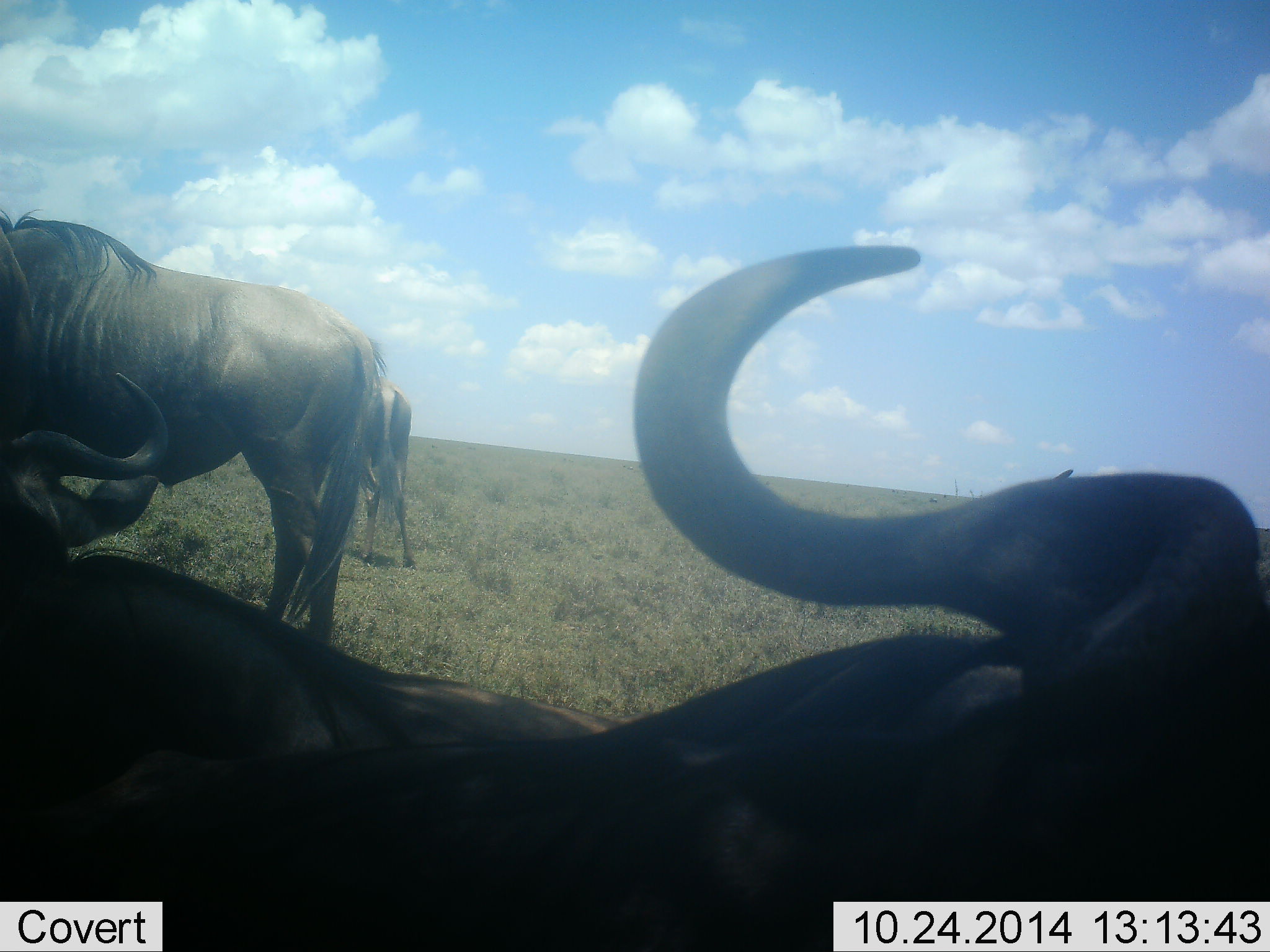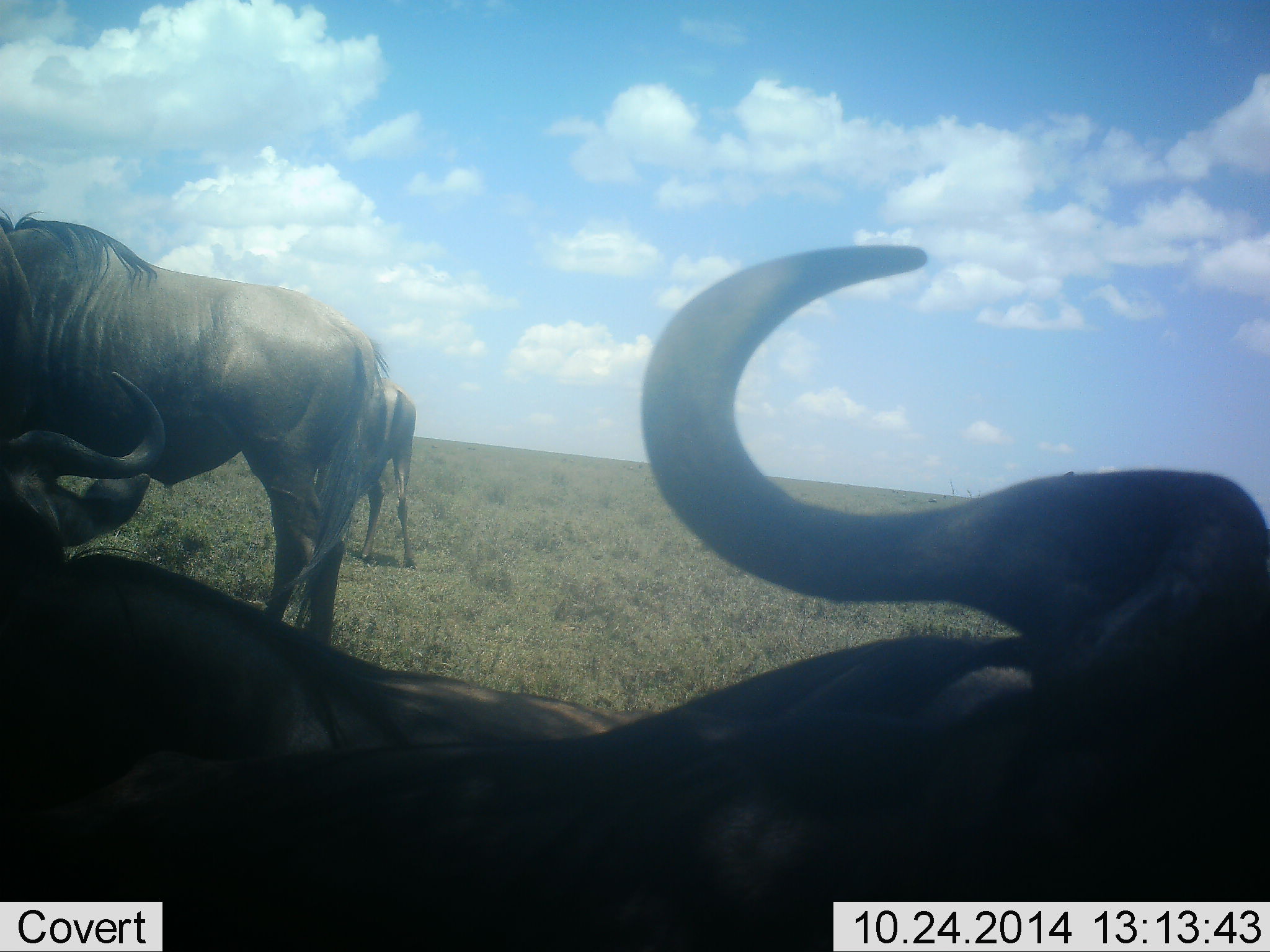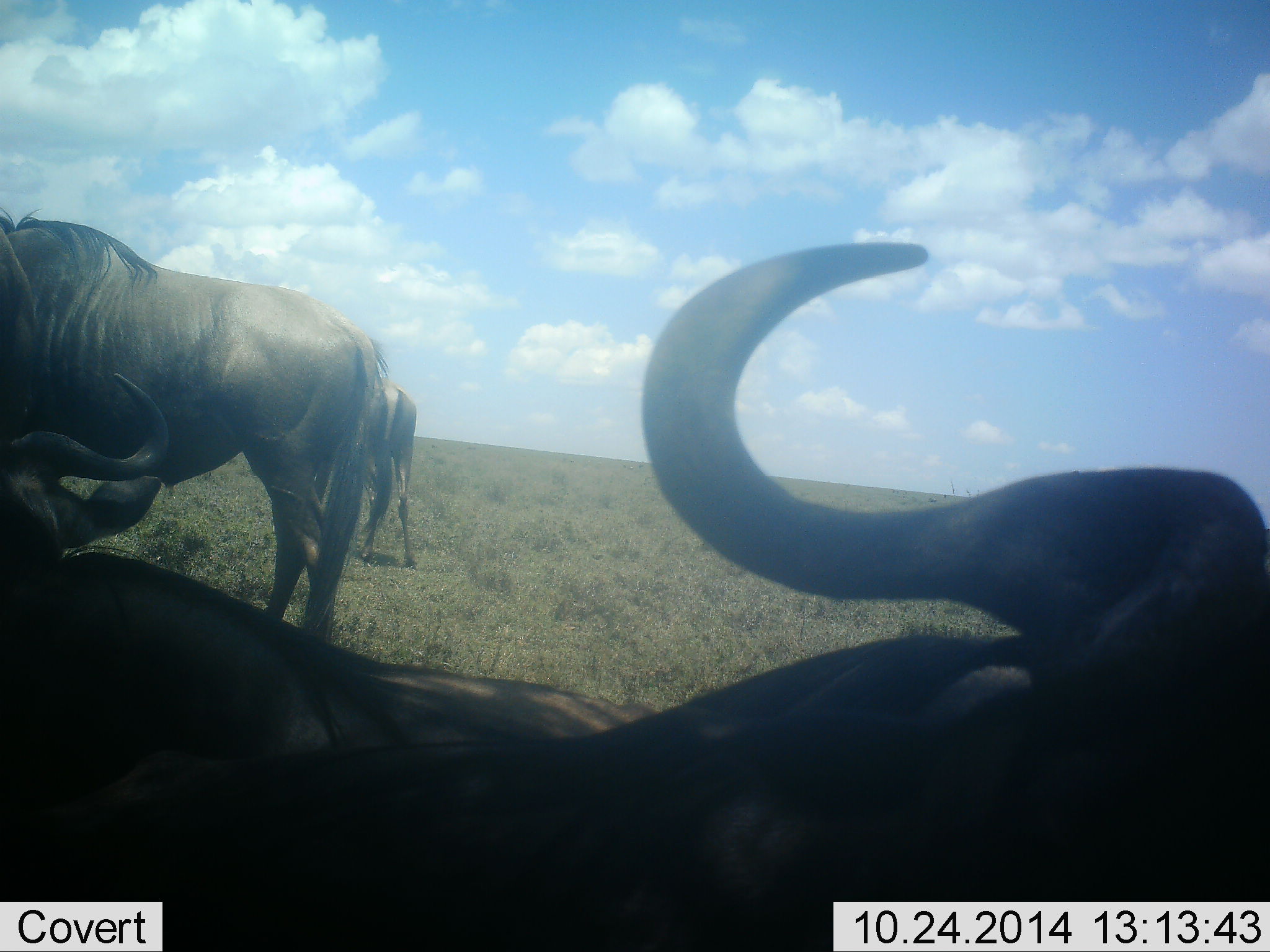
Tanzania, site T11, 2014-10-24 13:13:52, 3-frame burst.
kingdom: Animalia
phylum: Chordata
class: Mammalia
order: Artiodactyla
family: Bovidae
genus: Connochaetes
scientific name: Connochaetes taurinus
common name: blue wildebeest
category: wildebeest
Wildebeest (blue wildebeest) (Connochaetes taurinus), count 5. Behavior (volunteer vote fractions): standing 90%, resting 70%, moving 0%, interacting 0%. Young present (vote fraction): 0%. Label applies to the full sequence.